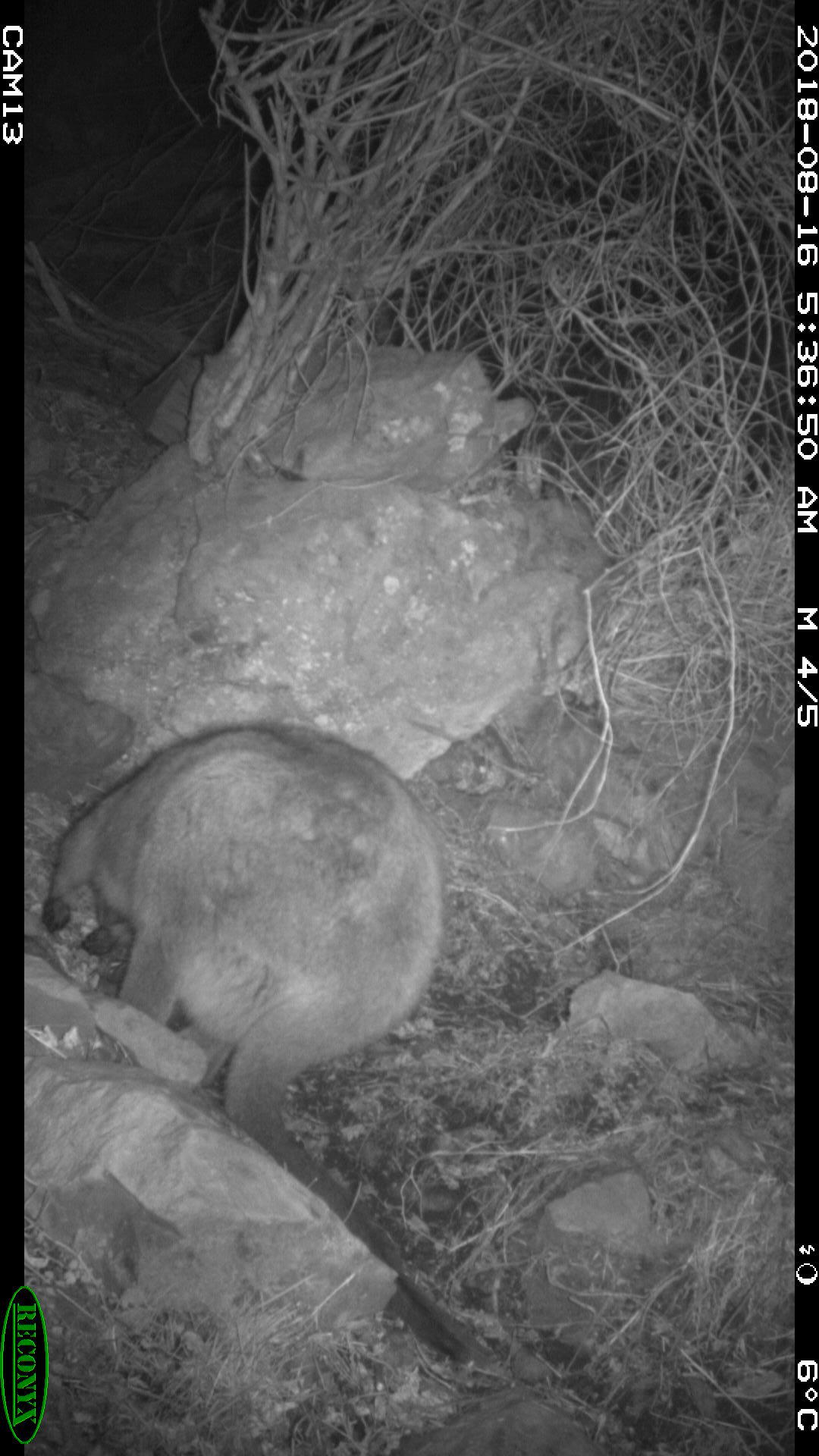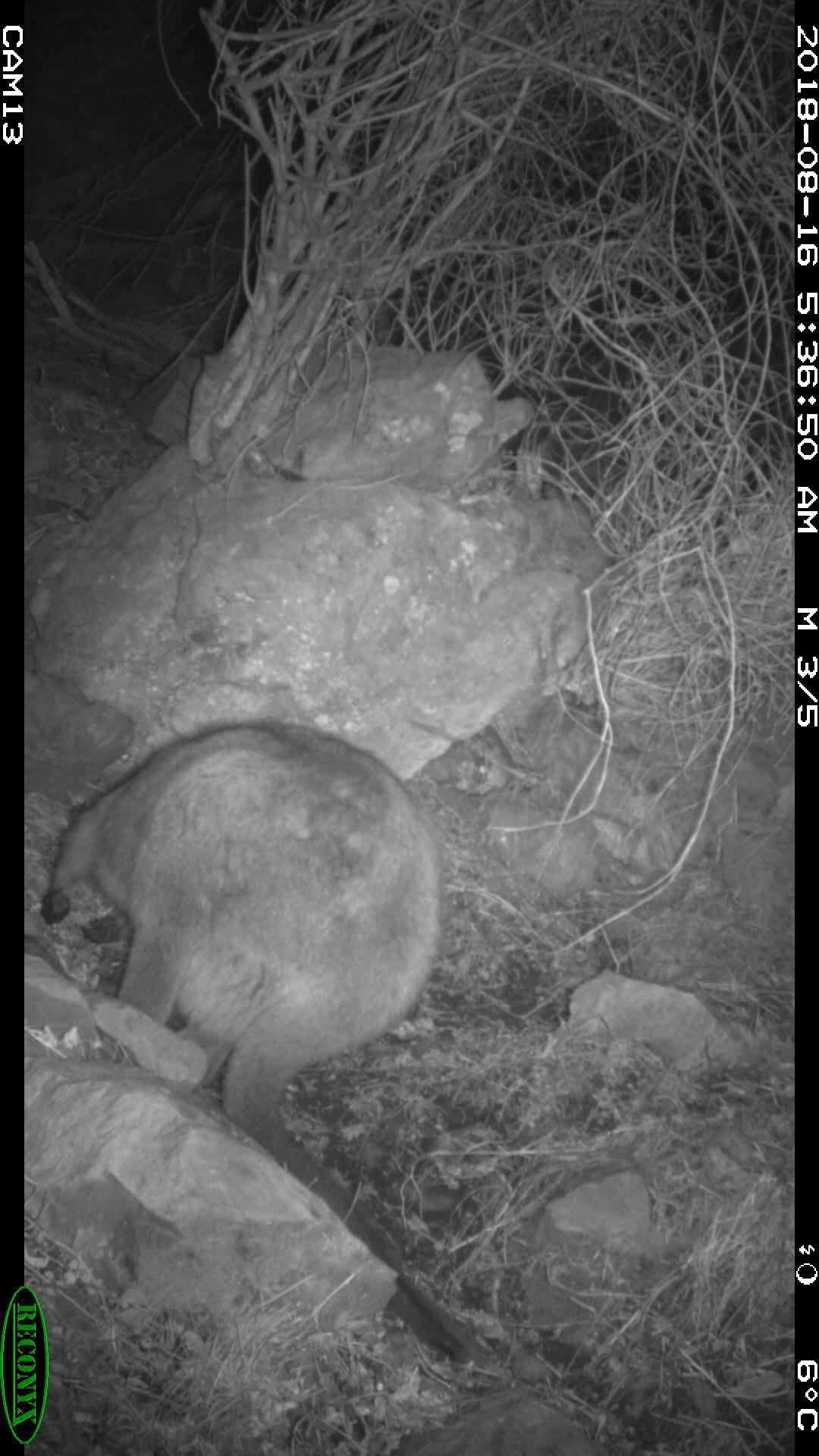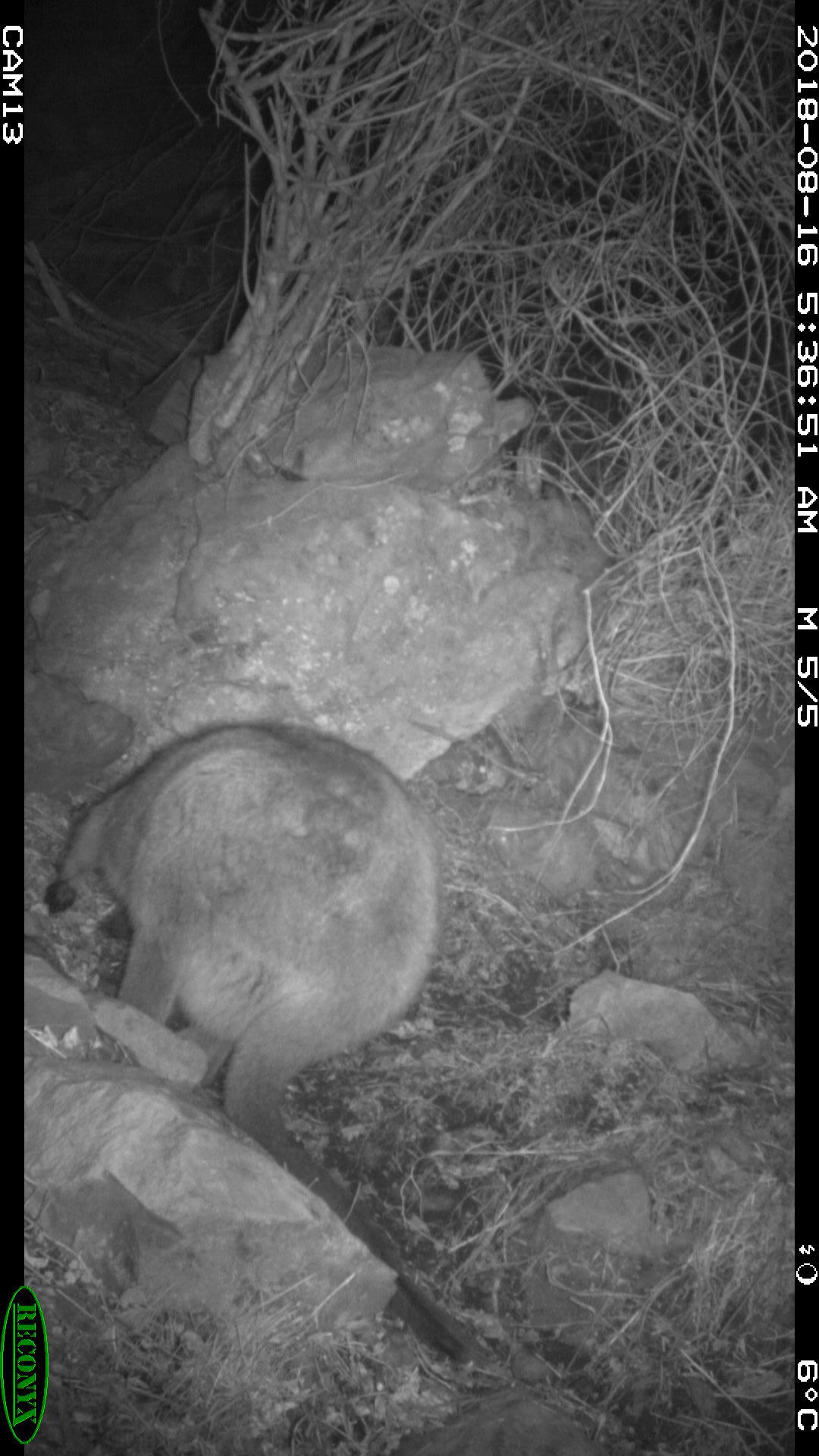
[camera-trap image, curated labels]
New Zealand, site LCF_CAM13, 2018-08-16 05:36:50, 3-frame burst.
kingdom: Animalia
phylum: Chordata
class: Mammalia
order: Diprotodontia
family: Macropodidae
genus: Notamacropus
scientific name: Notamacropus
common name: wallaby